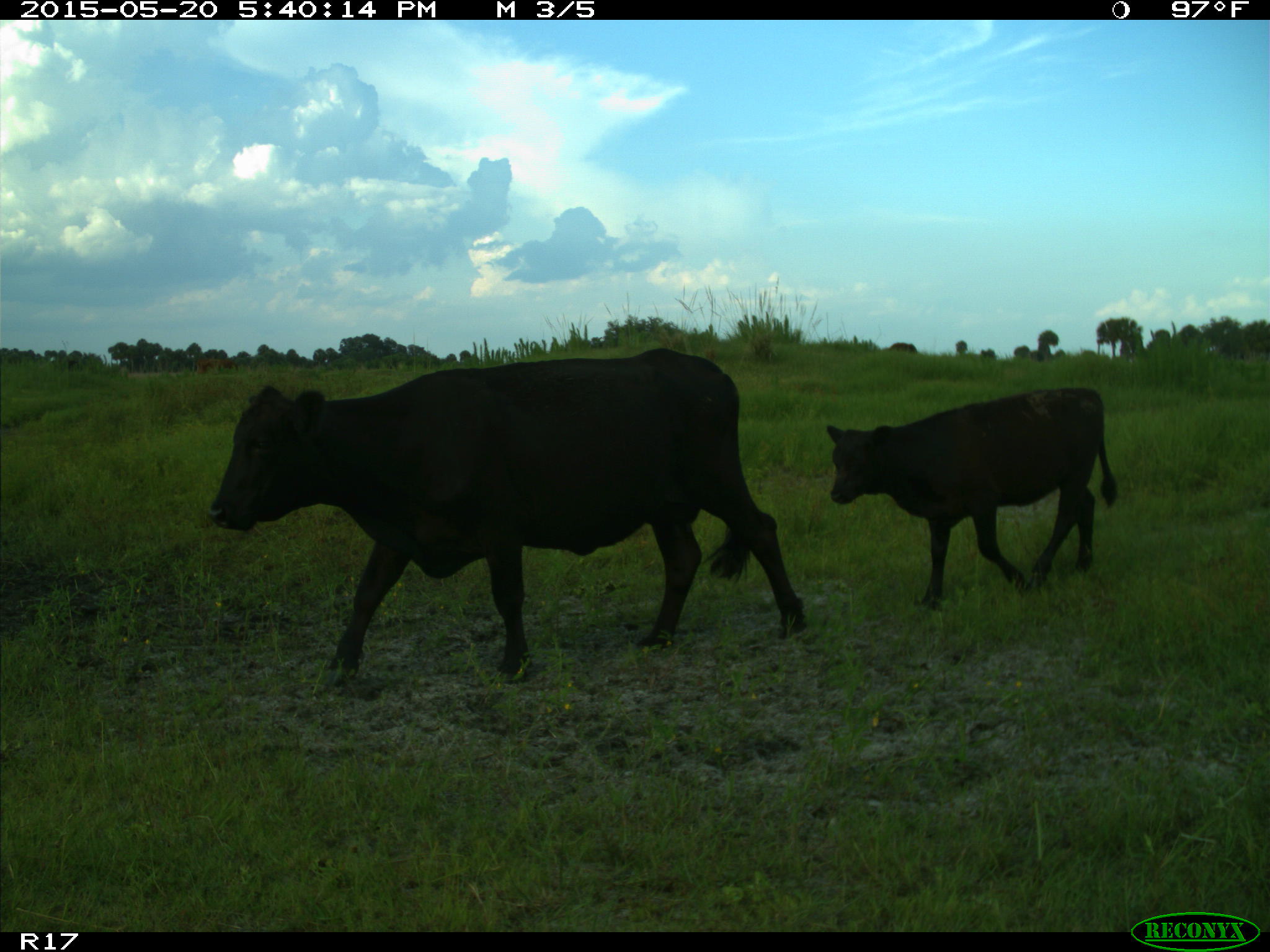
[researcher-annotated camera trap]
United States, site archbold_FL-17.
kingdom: Animalia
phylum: Chordata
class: Mammalia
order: Artiodactyla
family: Bovidae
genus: Bos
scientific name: Bos taurus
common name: domestic cow